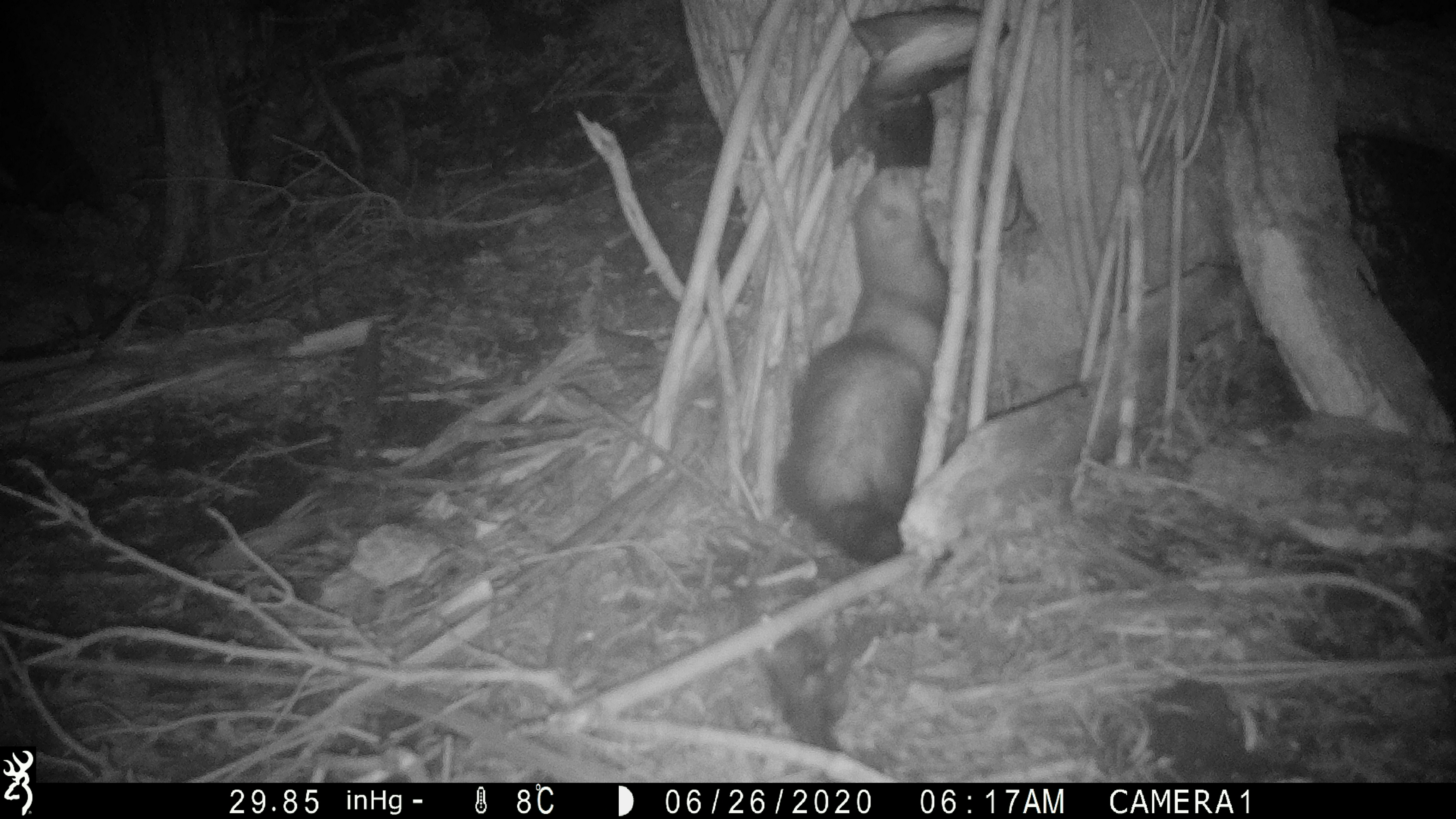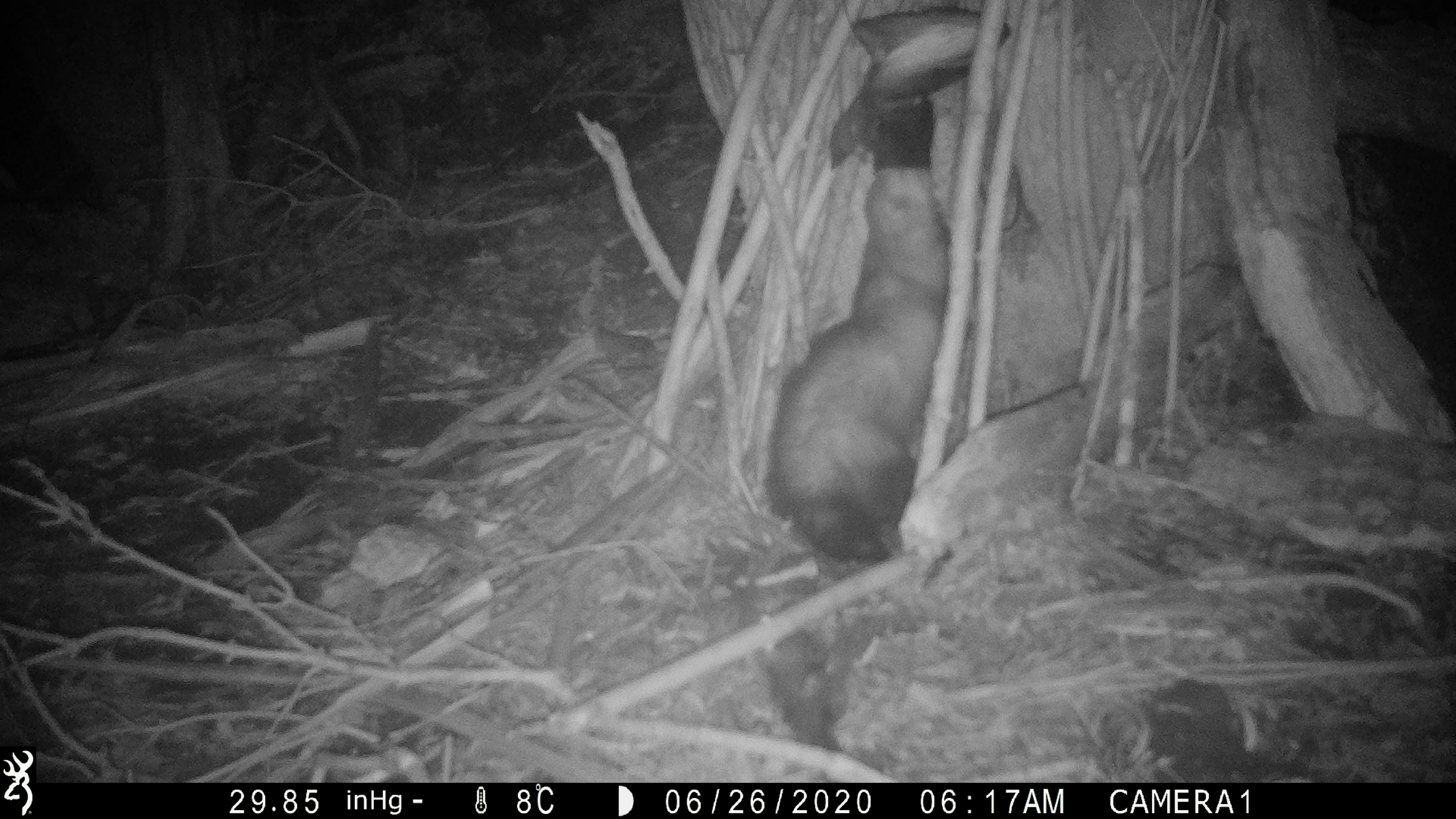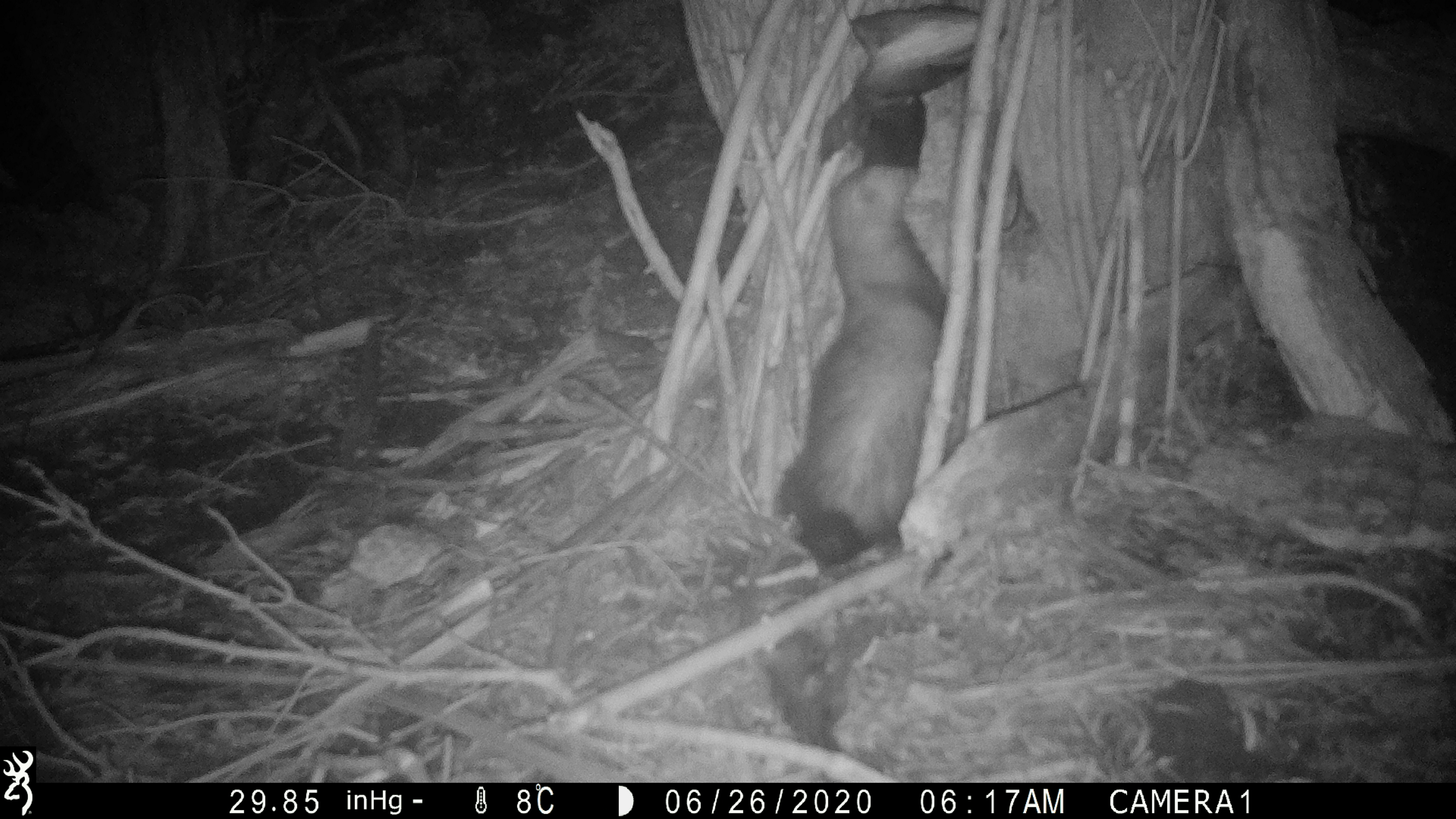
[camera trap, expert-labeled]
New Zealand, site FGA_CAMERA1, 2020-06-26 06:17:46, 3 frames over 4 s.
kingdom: Animalia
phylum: Chordata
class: Mammalia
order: Carnivora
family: Mustelidae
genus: Mustela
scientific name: Mustela furo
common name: ferret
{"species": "ferret (Mustela furo)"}